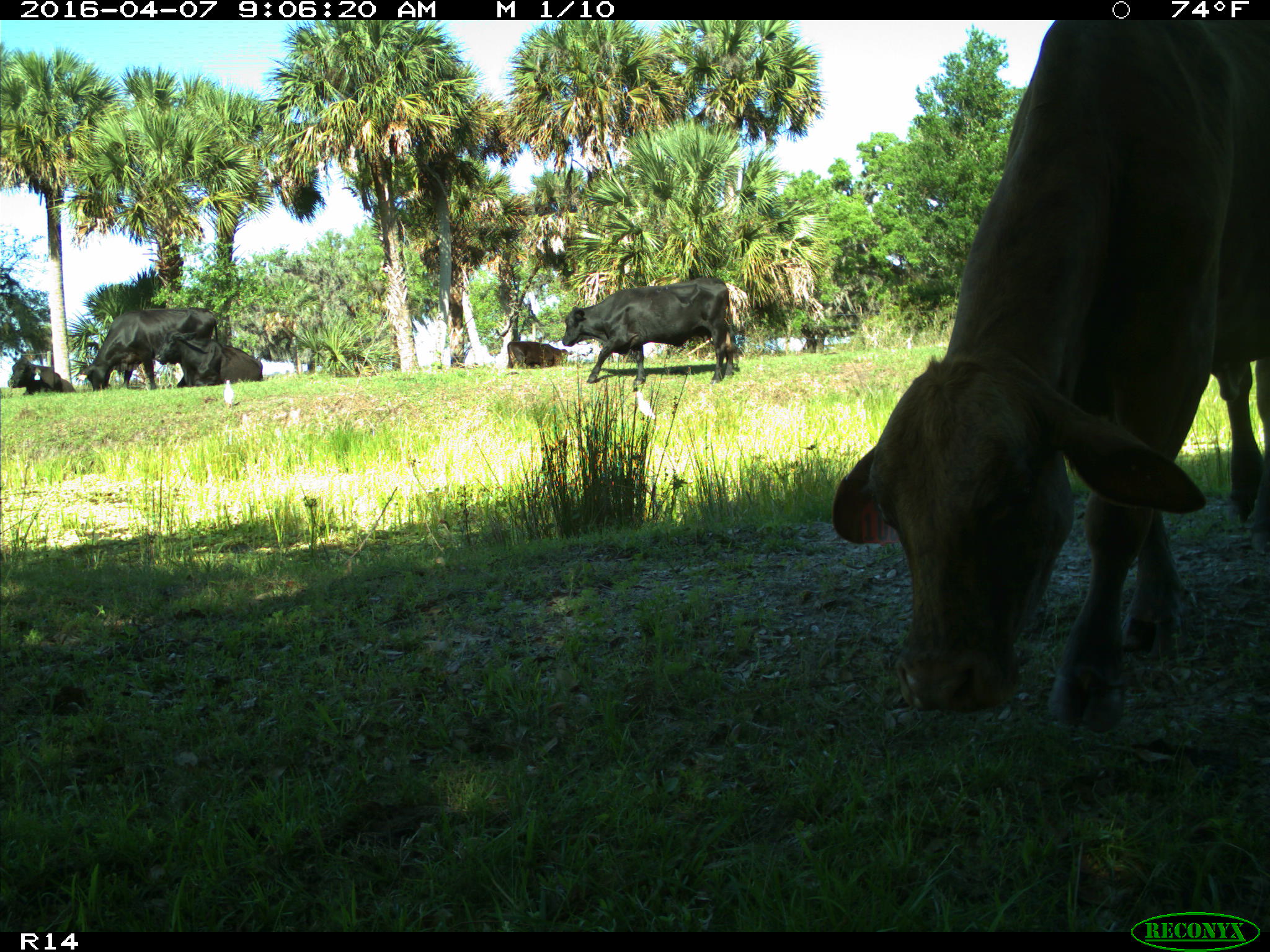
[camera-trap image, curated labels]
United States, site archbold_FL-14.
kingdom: Animalia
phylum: Chordata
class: Mammalia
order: Artiodactyla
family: Bovidae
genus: Bos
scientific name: Bos taurus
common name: domestic cow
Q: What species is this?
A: Bos taurus (domestic cow).